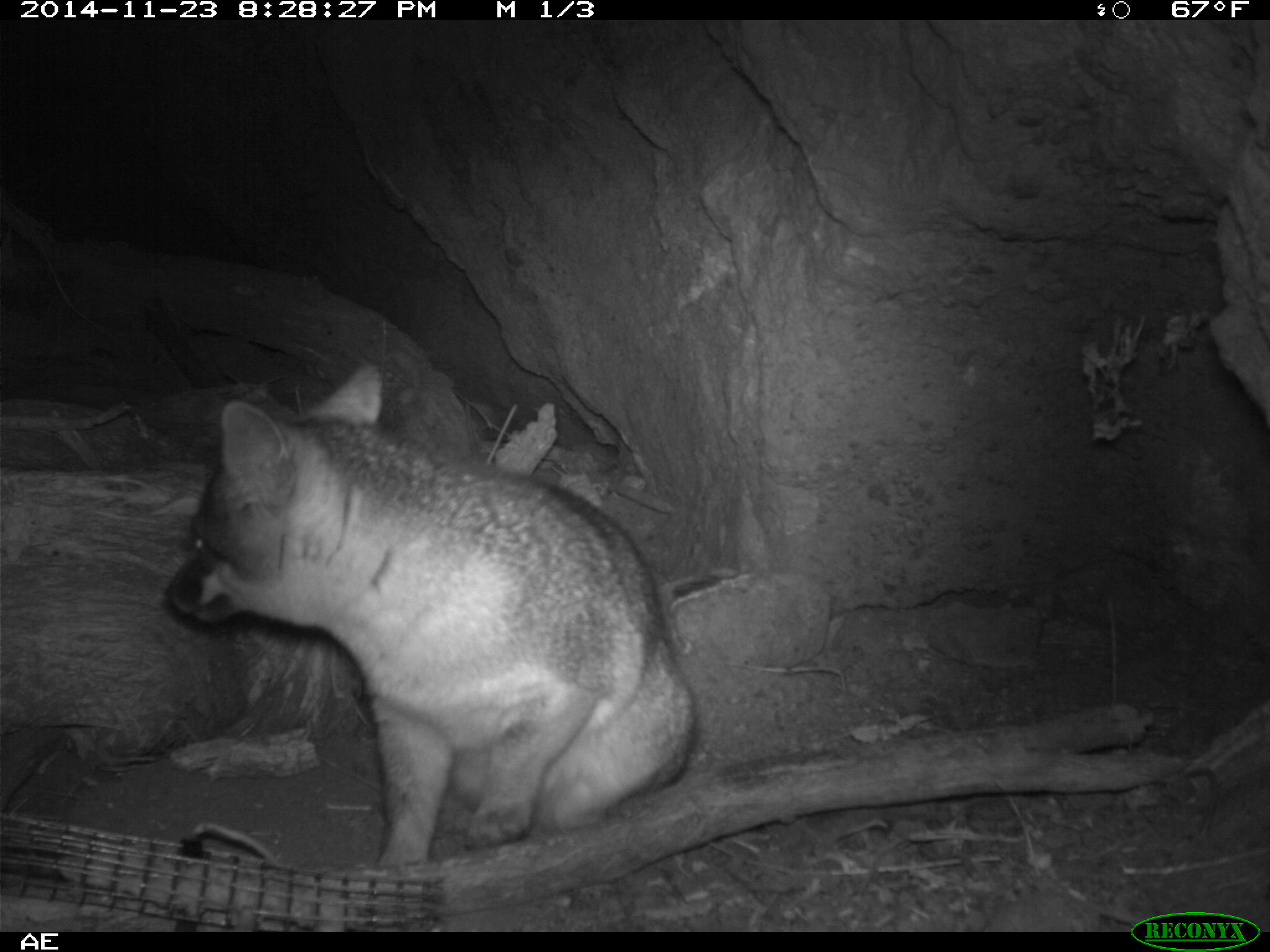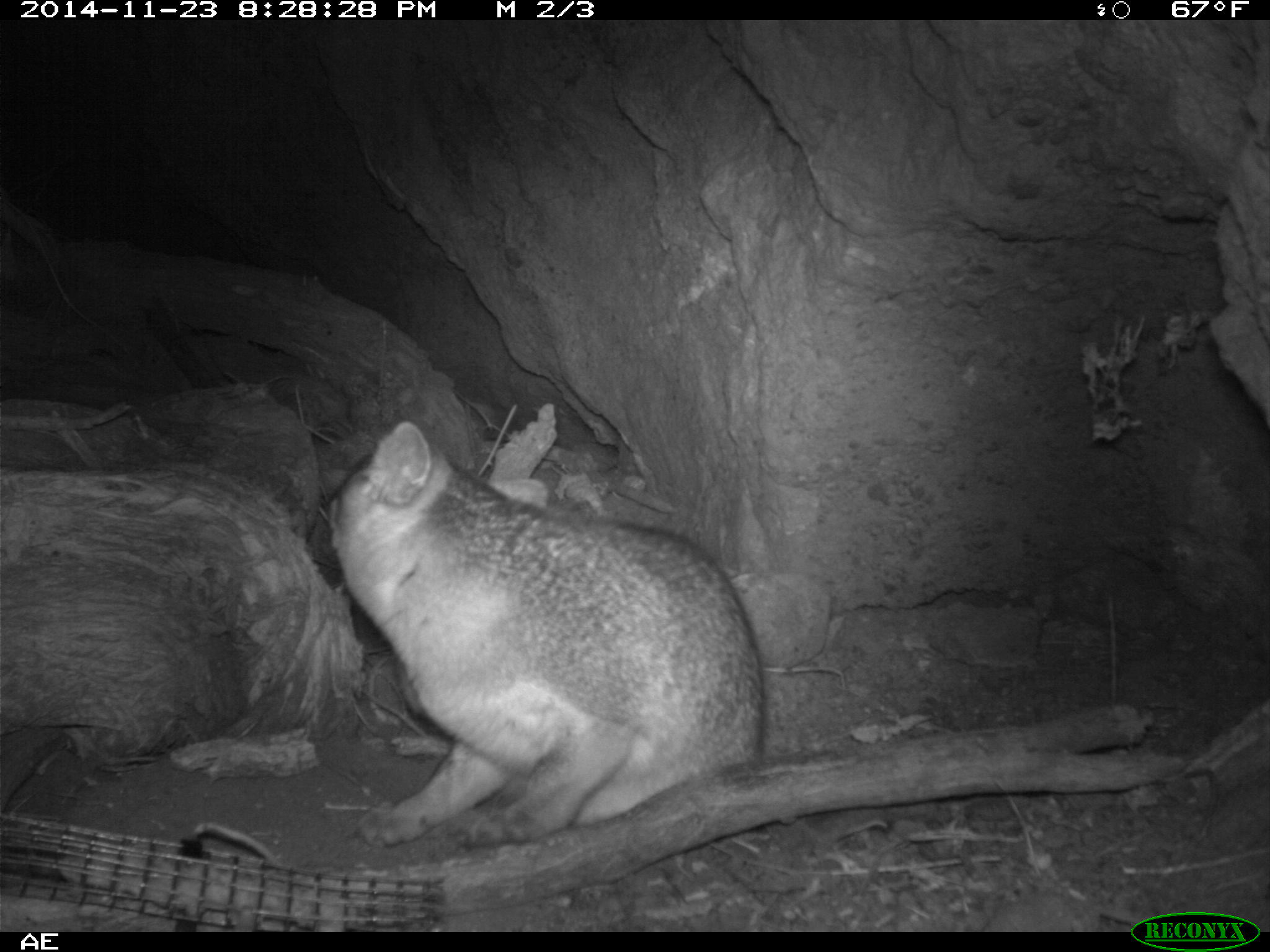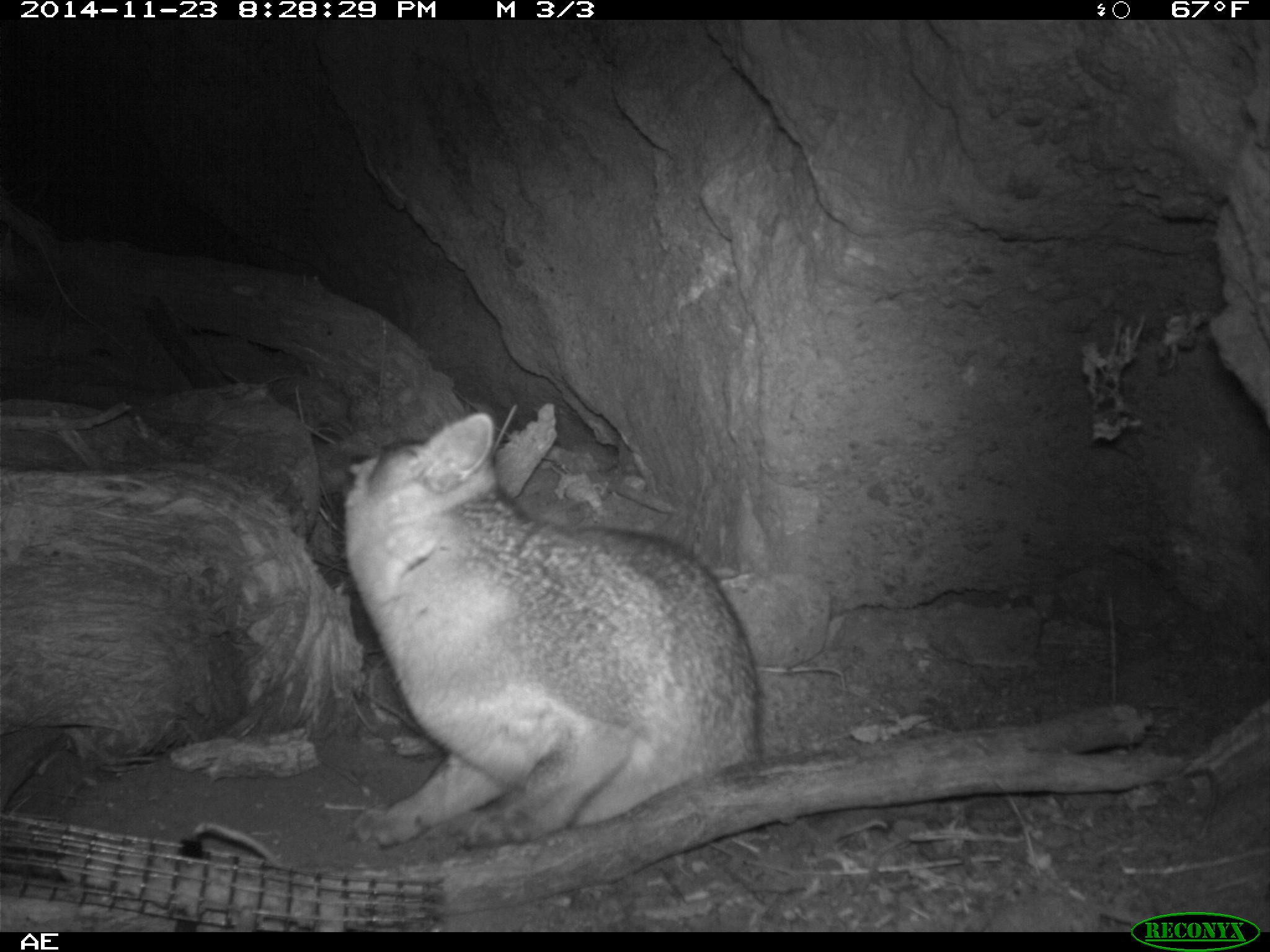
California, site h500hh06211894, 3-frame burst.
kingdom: Animalia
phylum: Chordata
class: Mammalia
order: Carnivora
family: Canidae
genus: Urocyon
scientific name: Urocyon littoralis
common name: island fox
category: fox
Fox (island fox) (Urocyon littoralis).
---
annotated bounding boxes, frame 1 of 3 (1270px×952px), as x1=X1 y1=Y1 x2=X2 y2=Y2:
fox: x1=159 y1=364 x2=698 y2=867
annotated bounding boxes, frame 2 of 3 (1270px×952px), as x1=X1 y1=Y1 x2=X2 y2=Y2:
fox: x1=318 y1=420 x2=766 y2=845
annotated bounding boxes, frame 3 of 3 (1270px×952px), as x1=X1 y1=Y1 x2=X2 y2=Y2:
fox: x1=329 y1=412 x2=762 y2=848